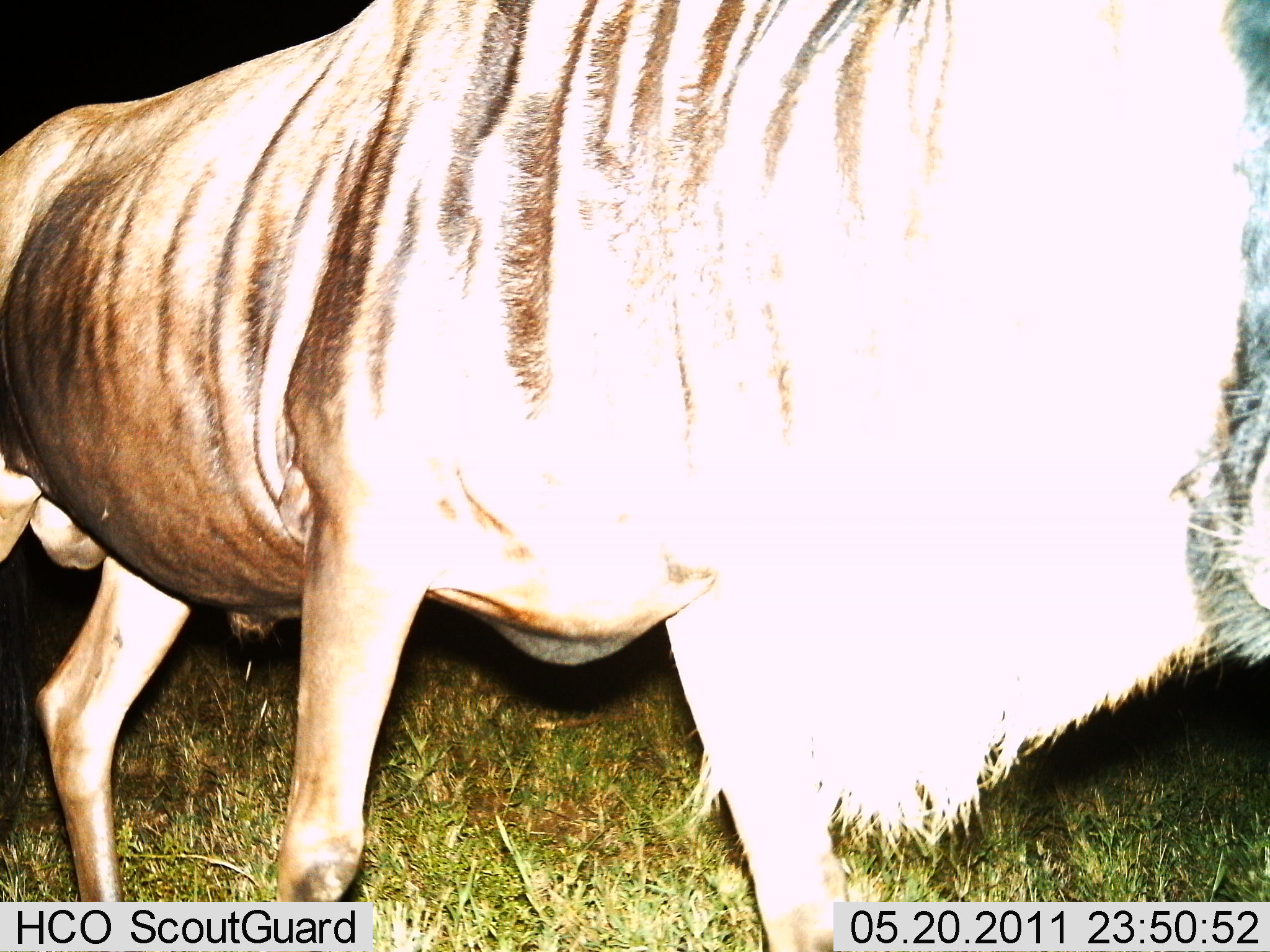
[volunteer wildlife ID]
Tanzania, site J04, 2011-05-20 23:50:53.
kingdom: Animalia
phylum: Chordata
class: Mammalia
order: Artiodactyla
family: Bovidae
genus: Connochaetes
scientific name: Connochaetes taurinus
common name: blue wildebeest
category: wildebeest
Wildebeest (blue wildebeest) (Connochaetes taurinus), count 1. Behavior (volunteer vote fractions): standing 73%, resting 0%, moving 27%, interacting 0%. Young present (vote fraction): 0%. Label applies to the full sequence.